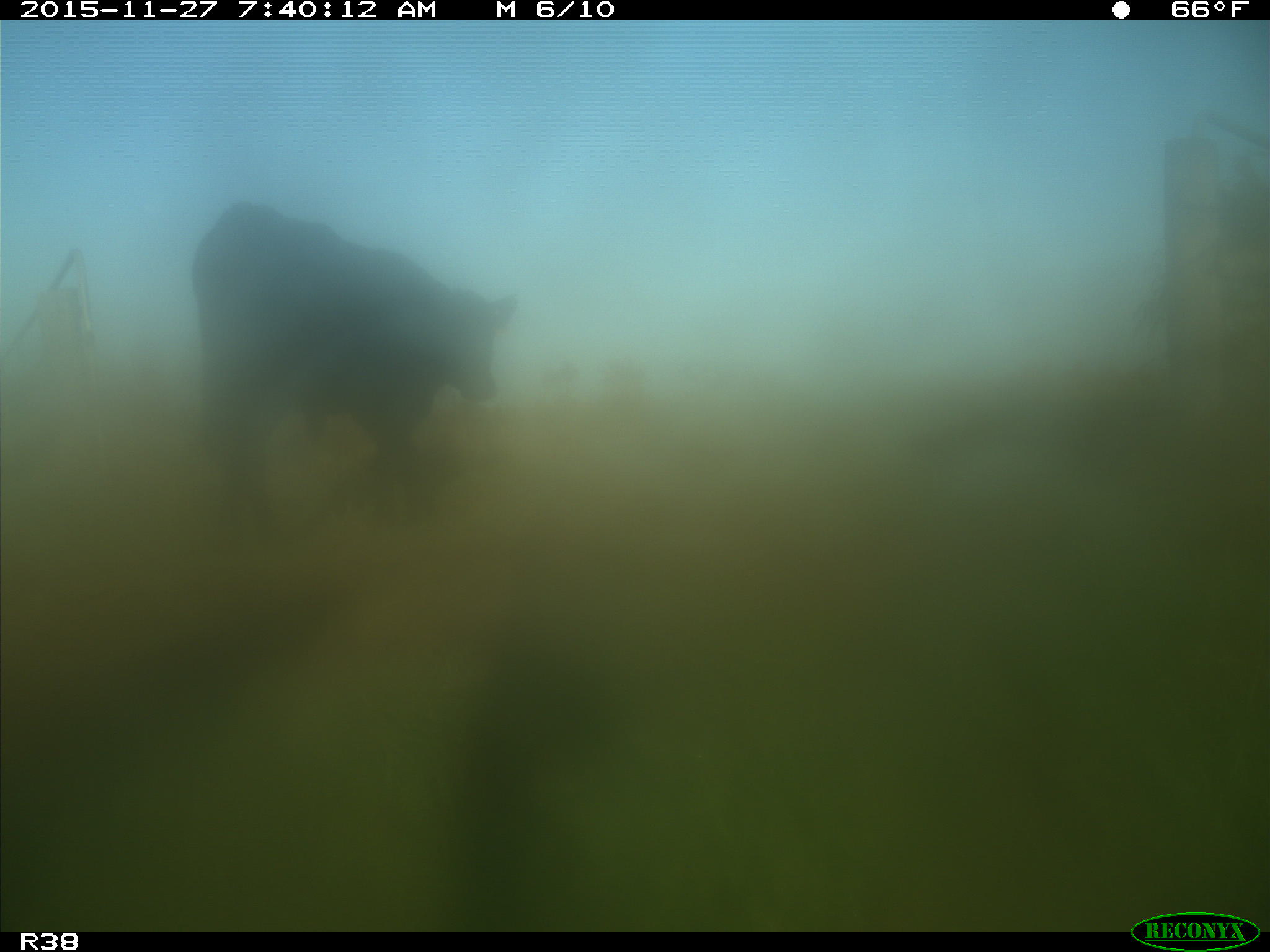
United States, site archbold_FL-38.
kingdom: Animalia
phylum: Chordata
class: Mammalia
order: Artiodactyla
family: Bovidae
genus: Bos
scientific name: Bos taurus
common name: domestic cow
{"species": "Bos taurus (domestic cow)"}